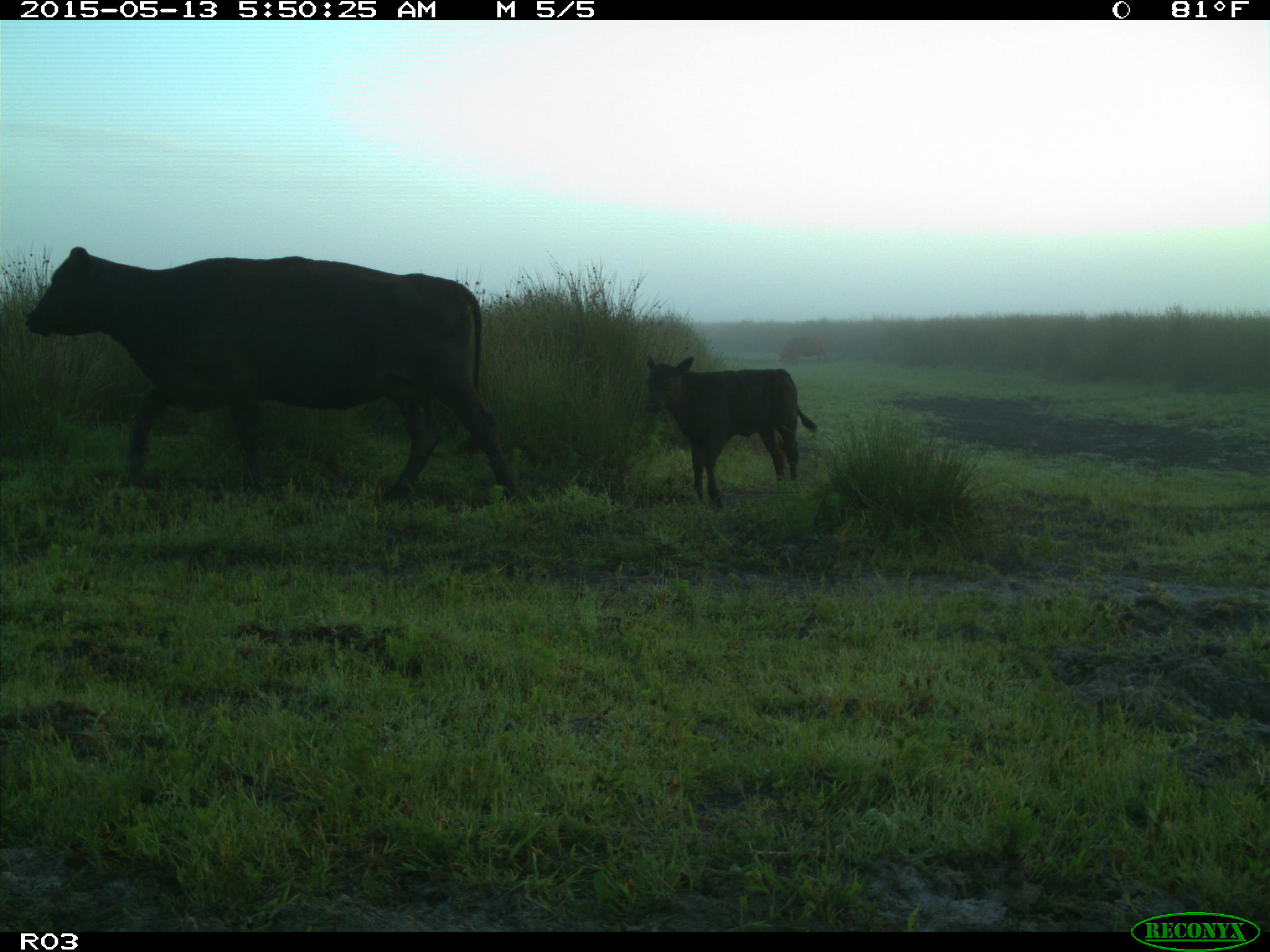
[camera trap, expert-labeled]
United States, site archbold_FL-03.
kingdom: Animalia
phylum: Chordata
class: Mammalia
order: Artiodactyla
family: Bovidae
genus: Bos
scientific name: Bos taurus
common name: domestic cow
Bos taurus (domestic cow).